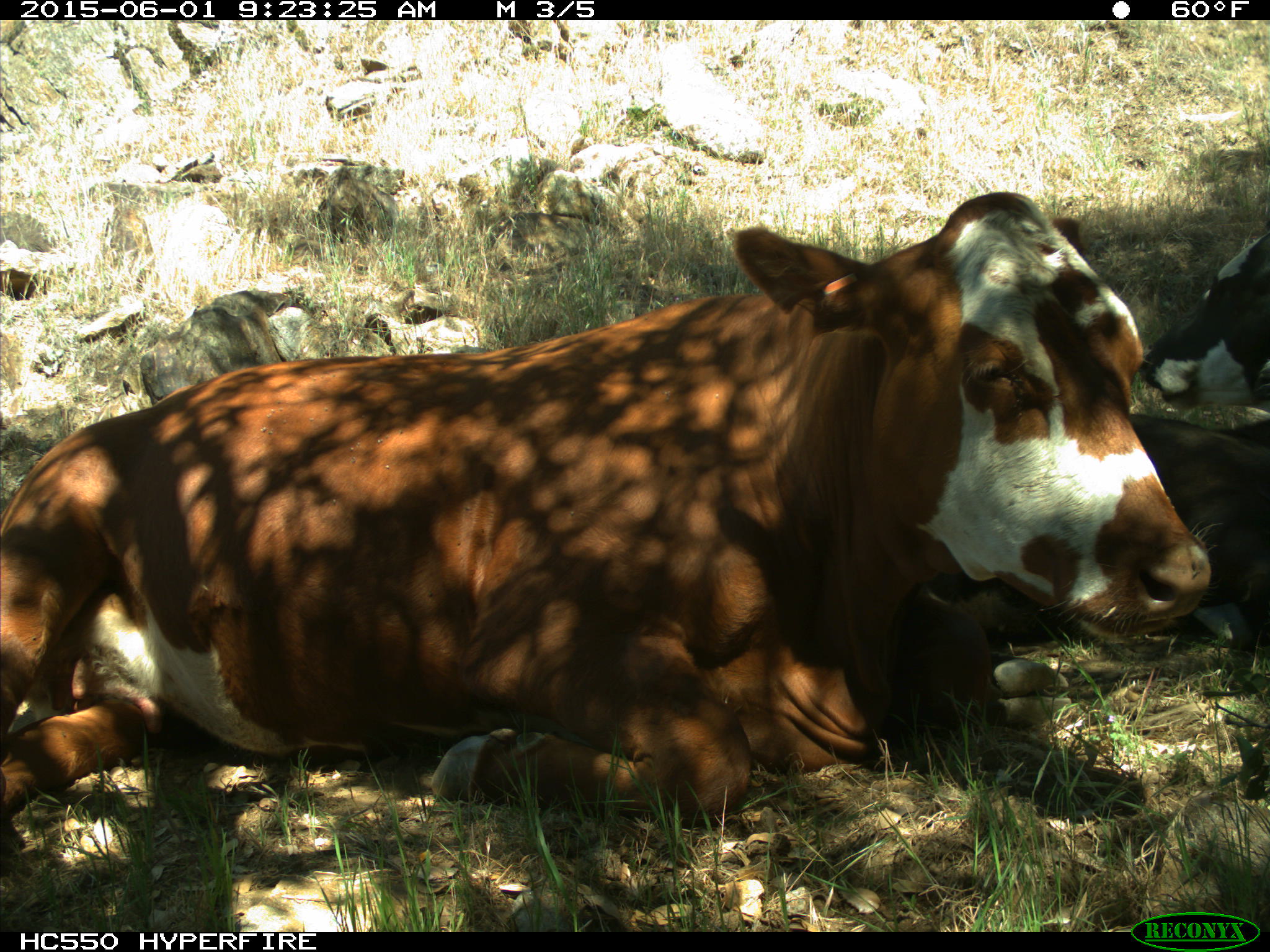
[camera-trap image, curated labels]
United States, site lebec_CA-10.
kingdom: Animalia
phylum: Chordata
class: Mammalia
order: Artiodactyla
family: Bovidae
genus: Bos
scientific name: Bos taurus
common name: domestic cow